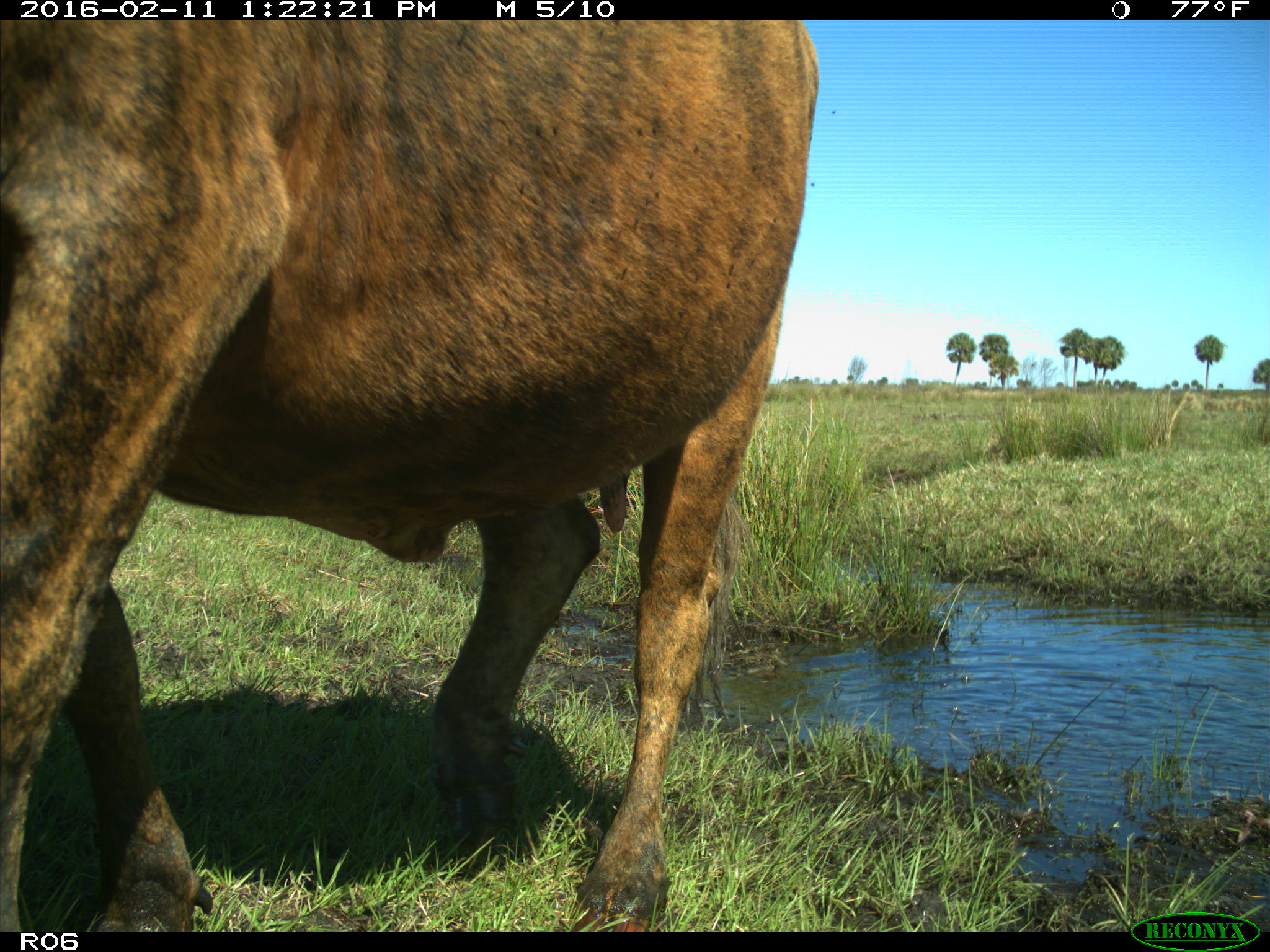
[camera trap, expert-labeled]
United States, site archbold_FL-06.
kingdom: Animalia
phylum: Chordata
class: Mammalia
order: Artiodactyla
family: Bovidae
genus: Bos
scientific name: Bos taurus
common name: domestic cow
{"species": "Bos taurus (domestic cow)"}